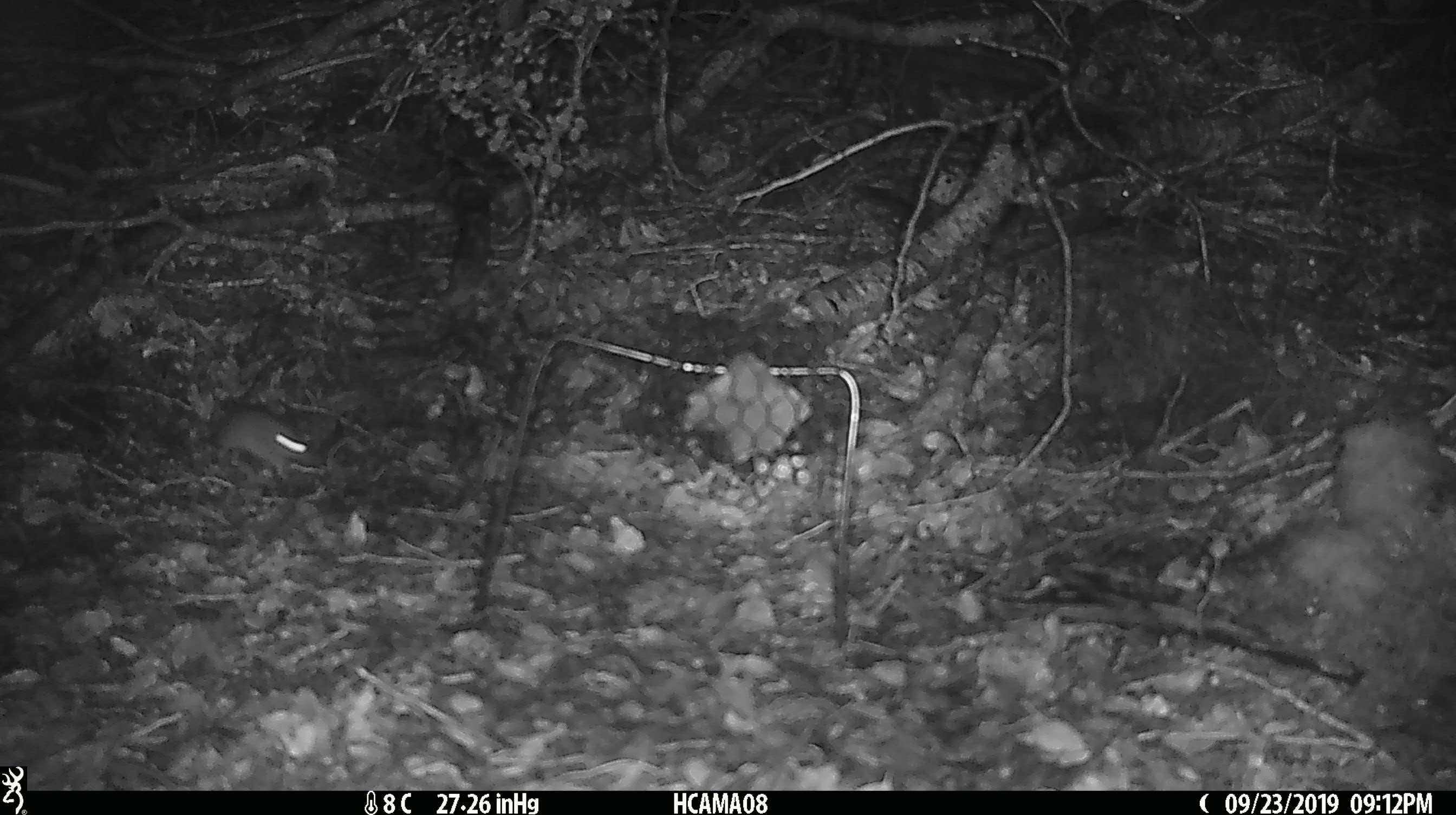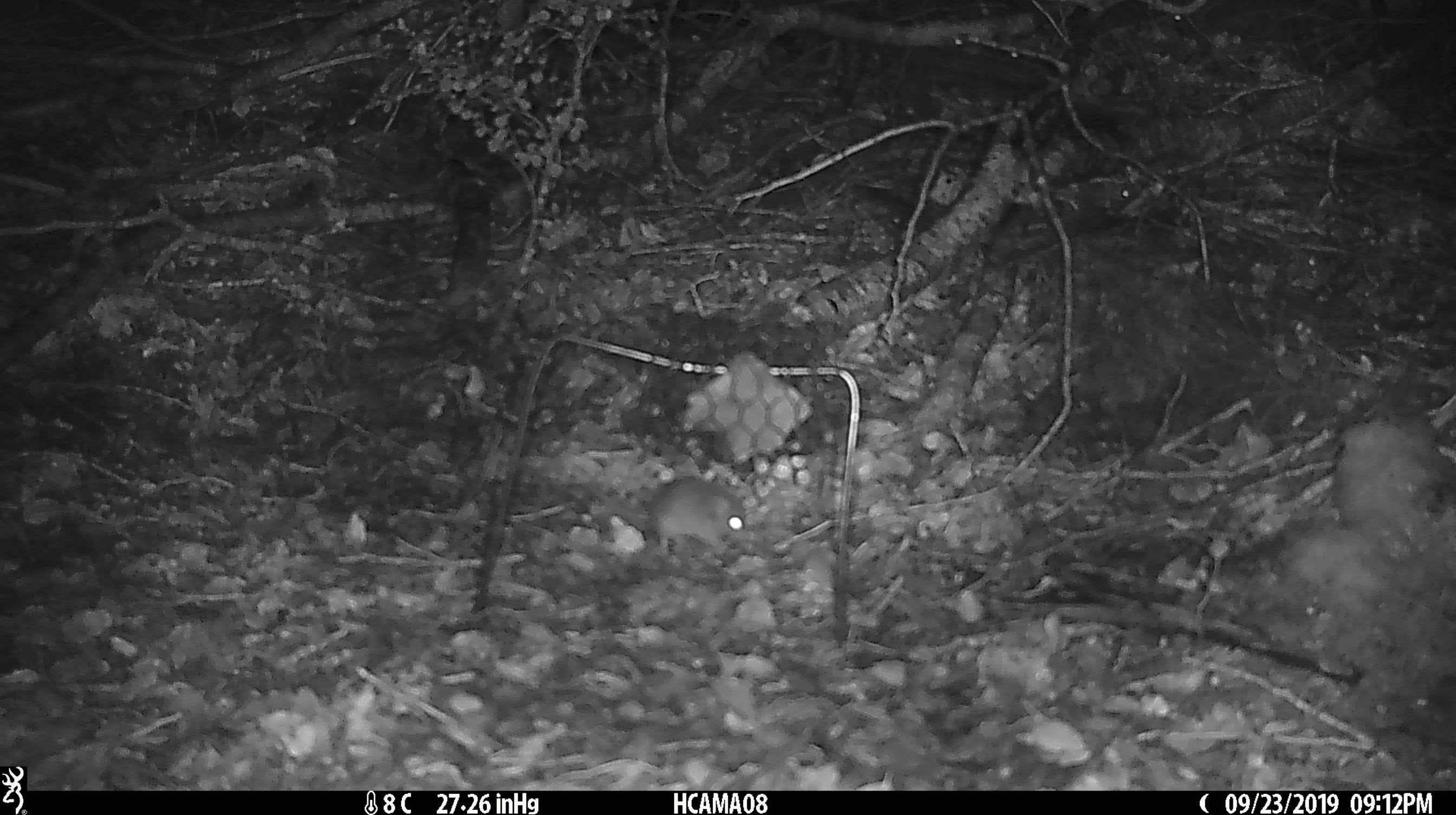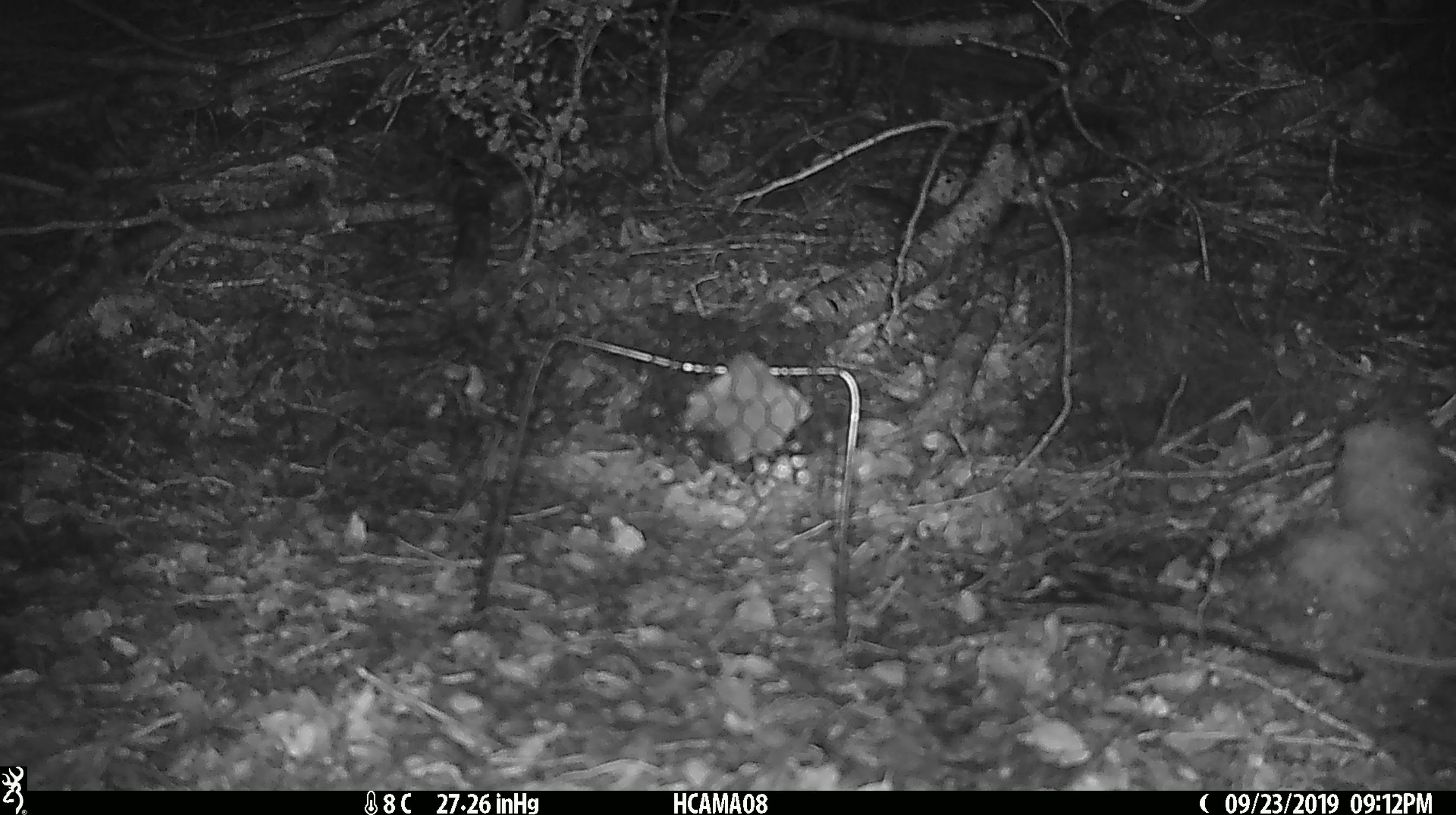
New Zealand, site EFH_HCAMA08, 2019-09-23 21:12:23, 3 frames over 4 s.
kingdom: Animalia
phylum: Chordata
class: Mammalia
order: Rodentia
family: Muridae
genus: Mus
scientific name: Mus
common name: mouse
Mouse (Mus).